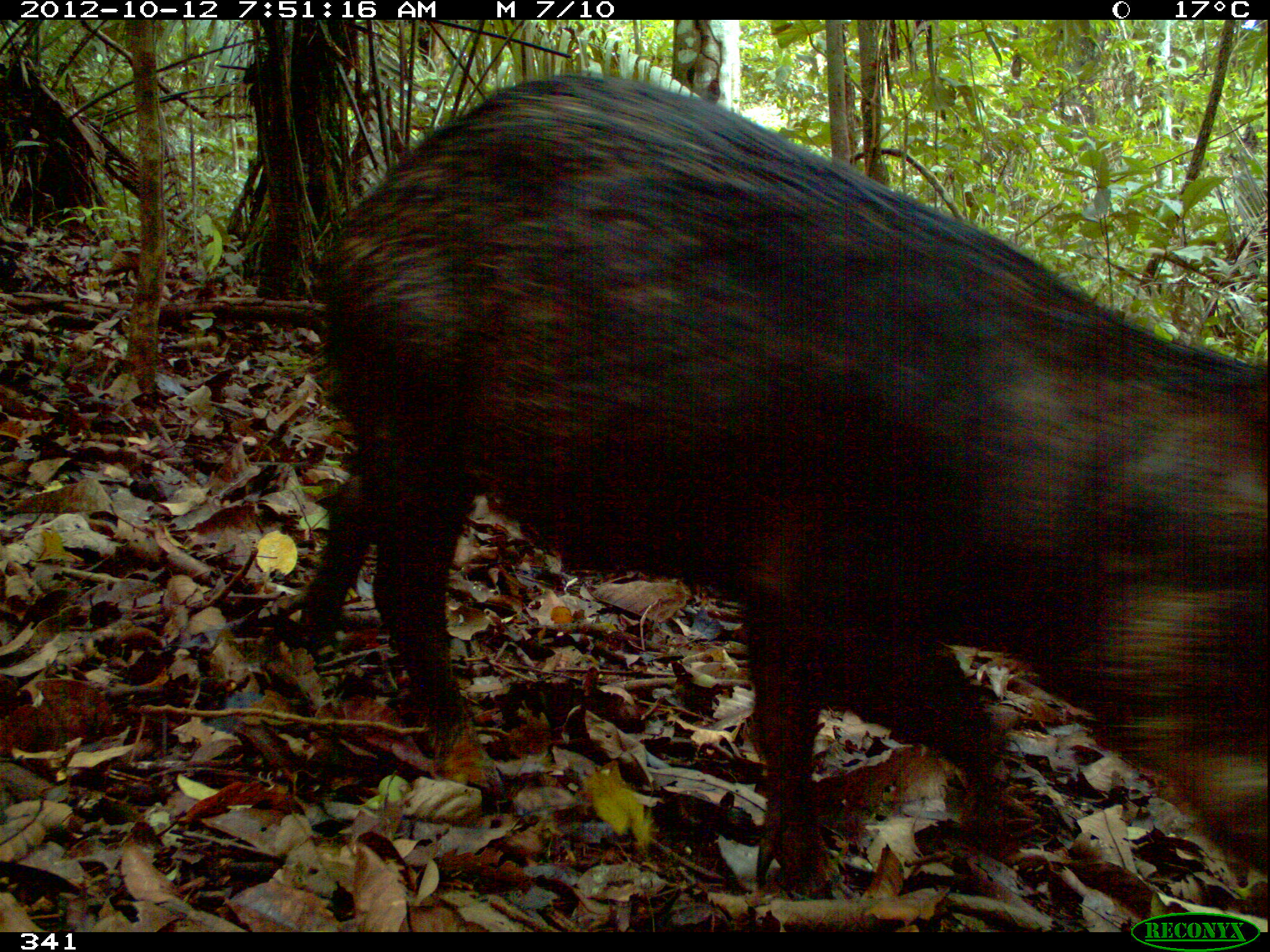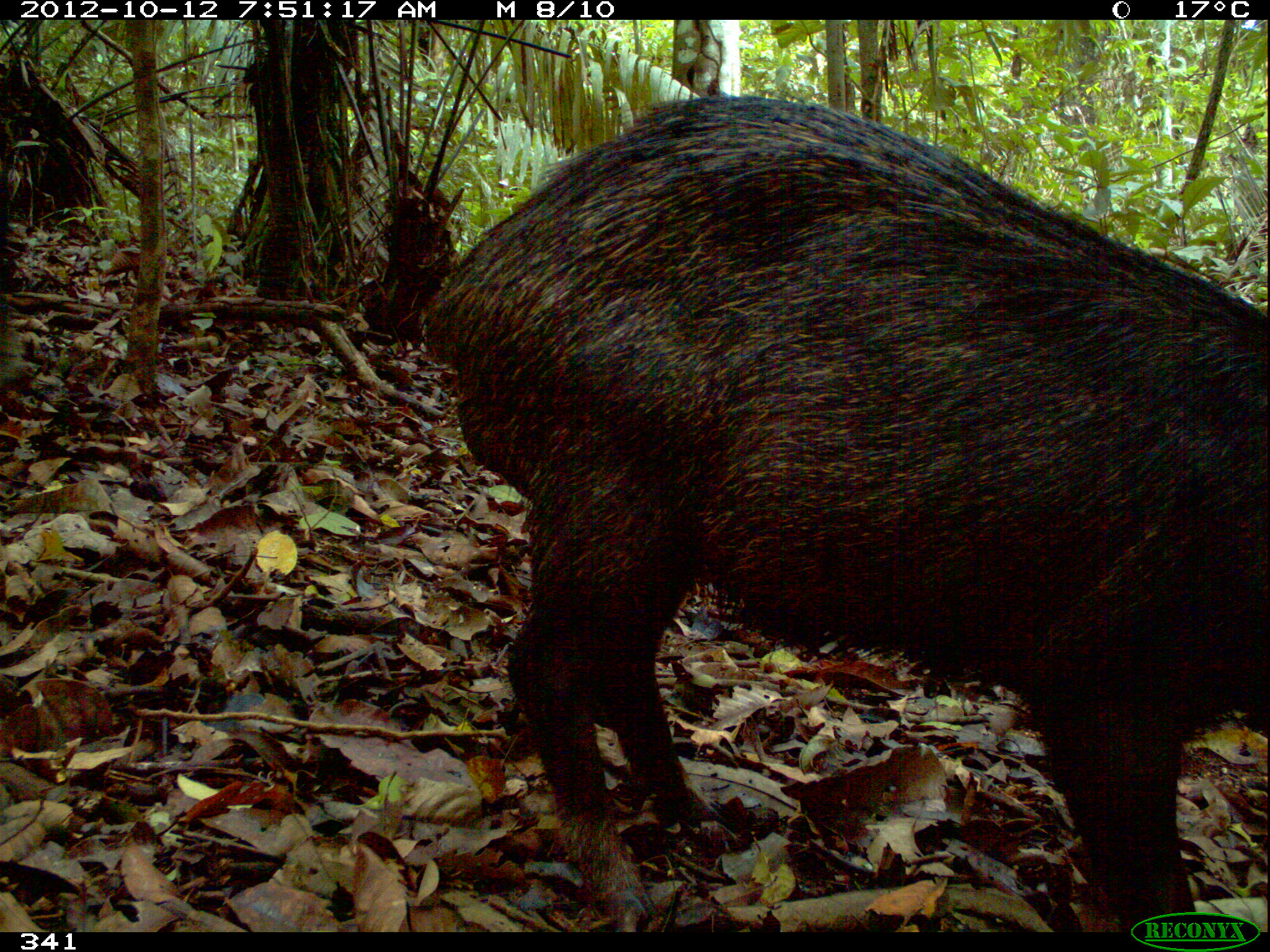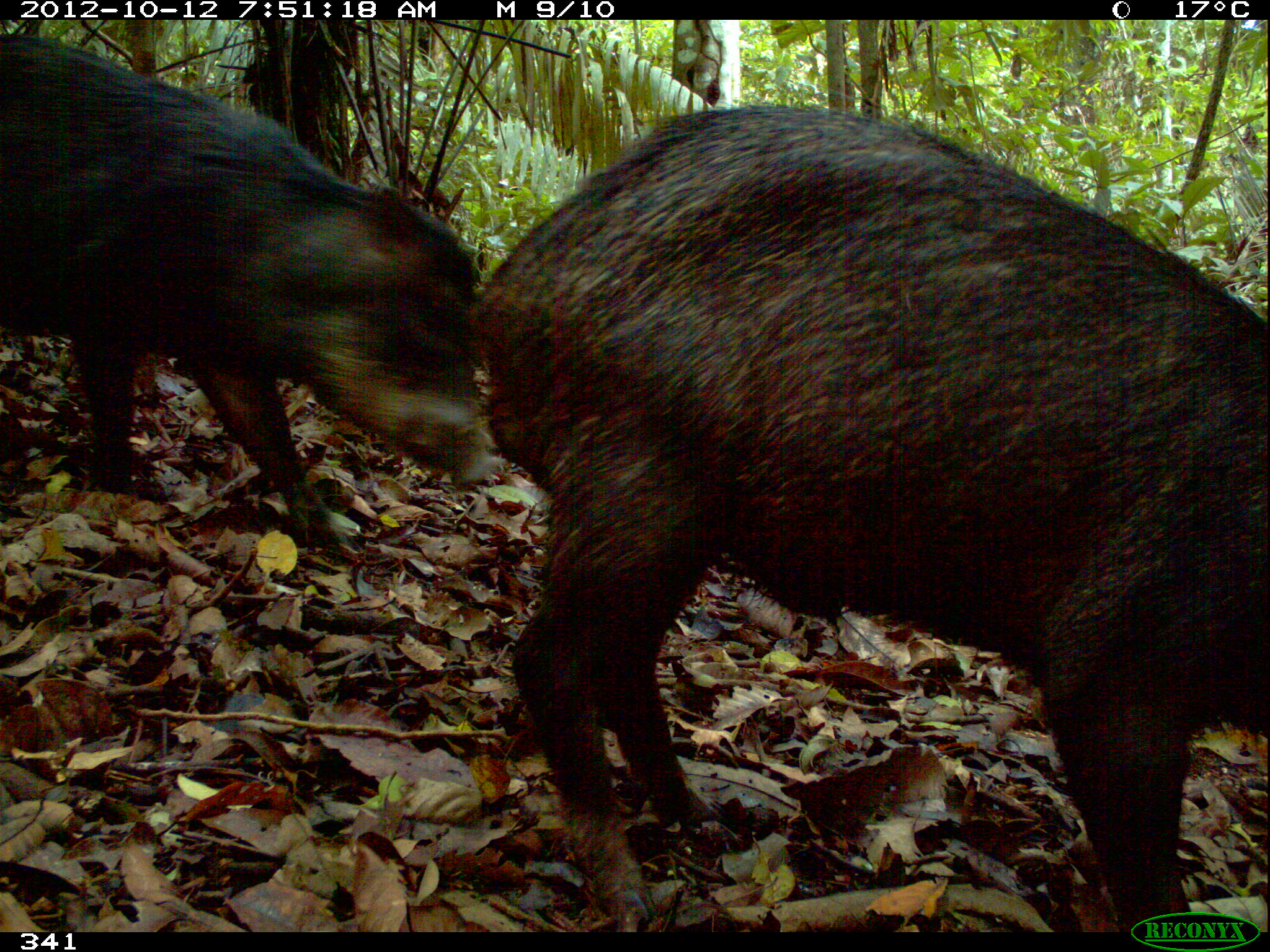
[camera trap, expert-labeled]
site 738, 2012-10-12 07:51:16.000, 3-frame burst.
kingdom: Animalia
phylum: Chordata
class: Mammalia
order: Artiodactyla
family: Tayassuidae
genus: Tayassu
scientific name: Tayassu pecari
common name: white-lipped peccary